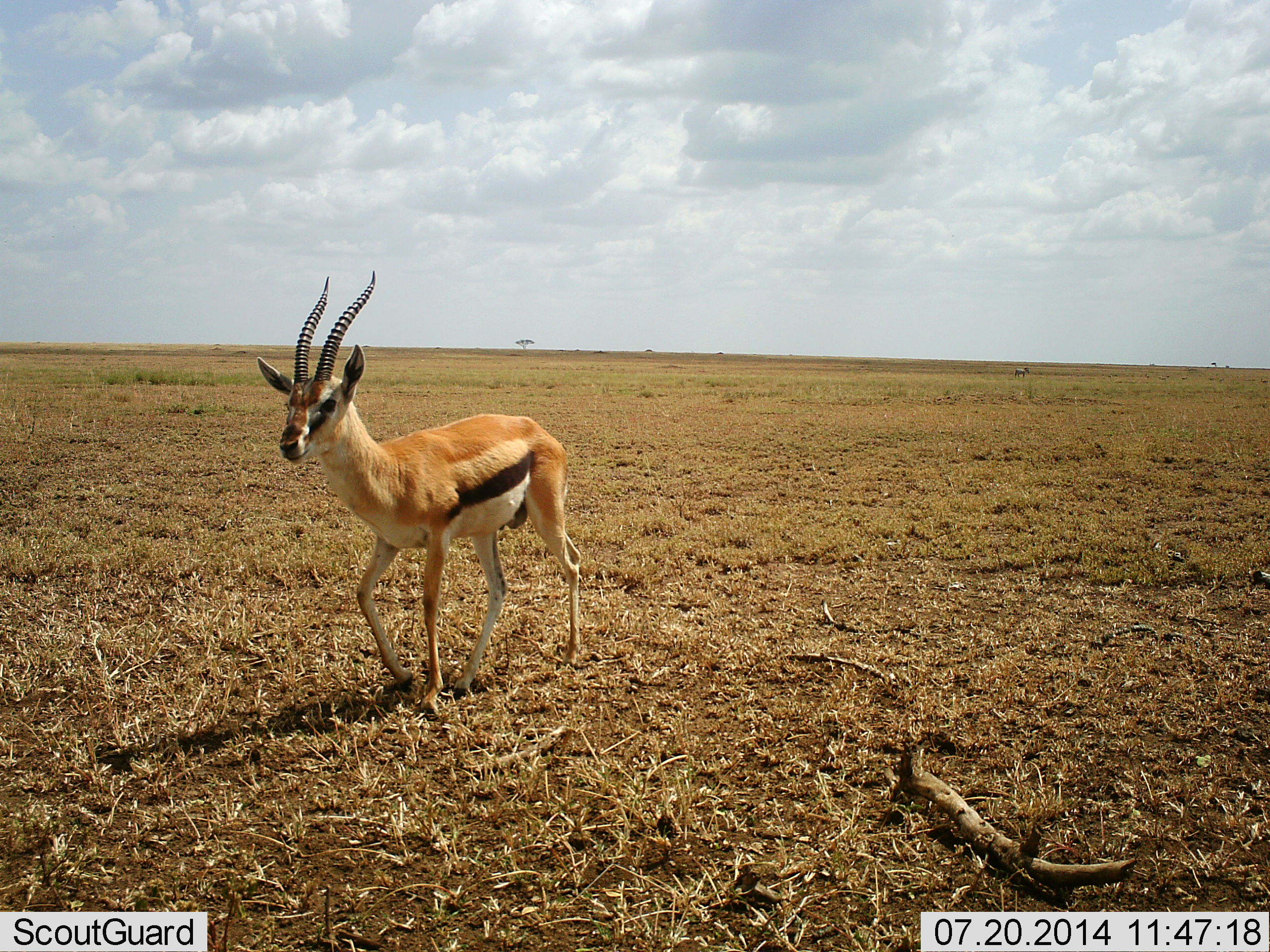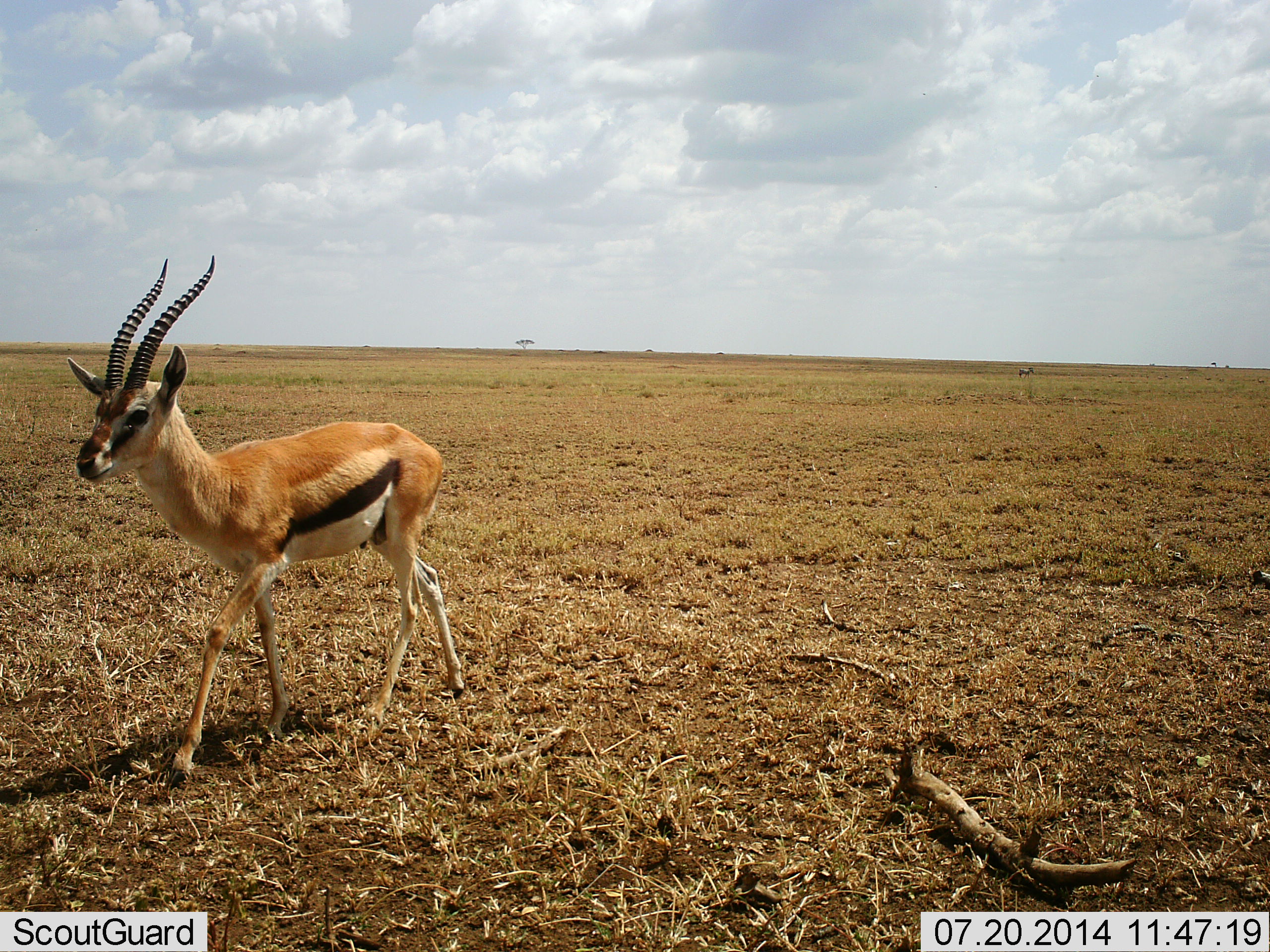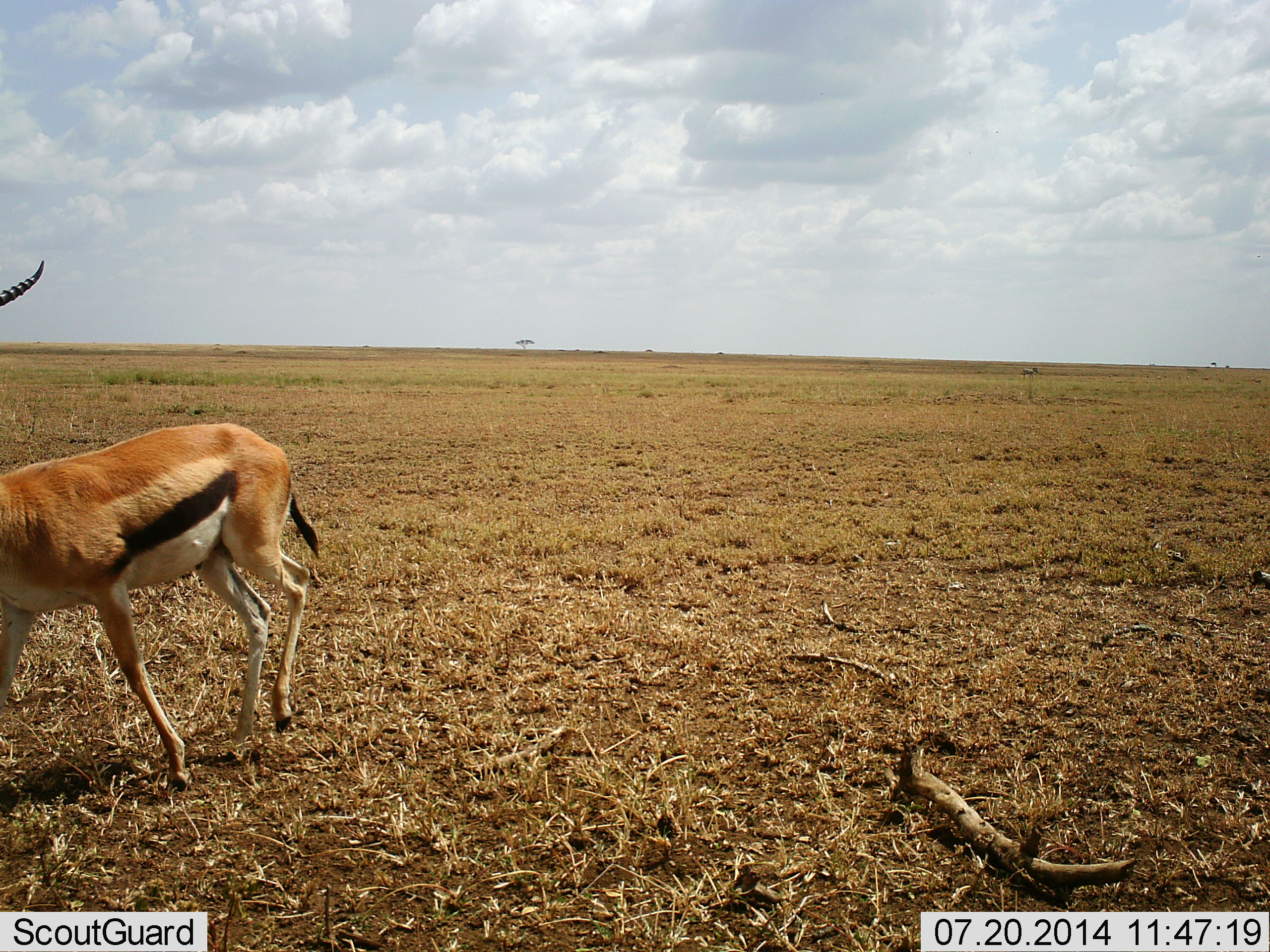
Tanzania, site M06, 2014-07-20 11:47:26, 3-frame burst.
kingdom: Animalia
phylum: Chordata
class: Mammalia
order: Artiodactyla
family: Bovidae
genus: Eudorcas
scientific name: Eudorcas thomsonii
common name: thomson's gazelle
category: gazellethomsons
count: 1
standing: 0%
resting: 0%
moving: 100%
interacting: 0%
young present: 0%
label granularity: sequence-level